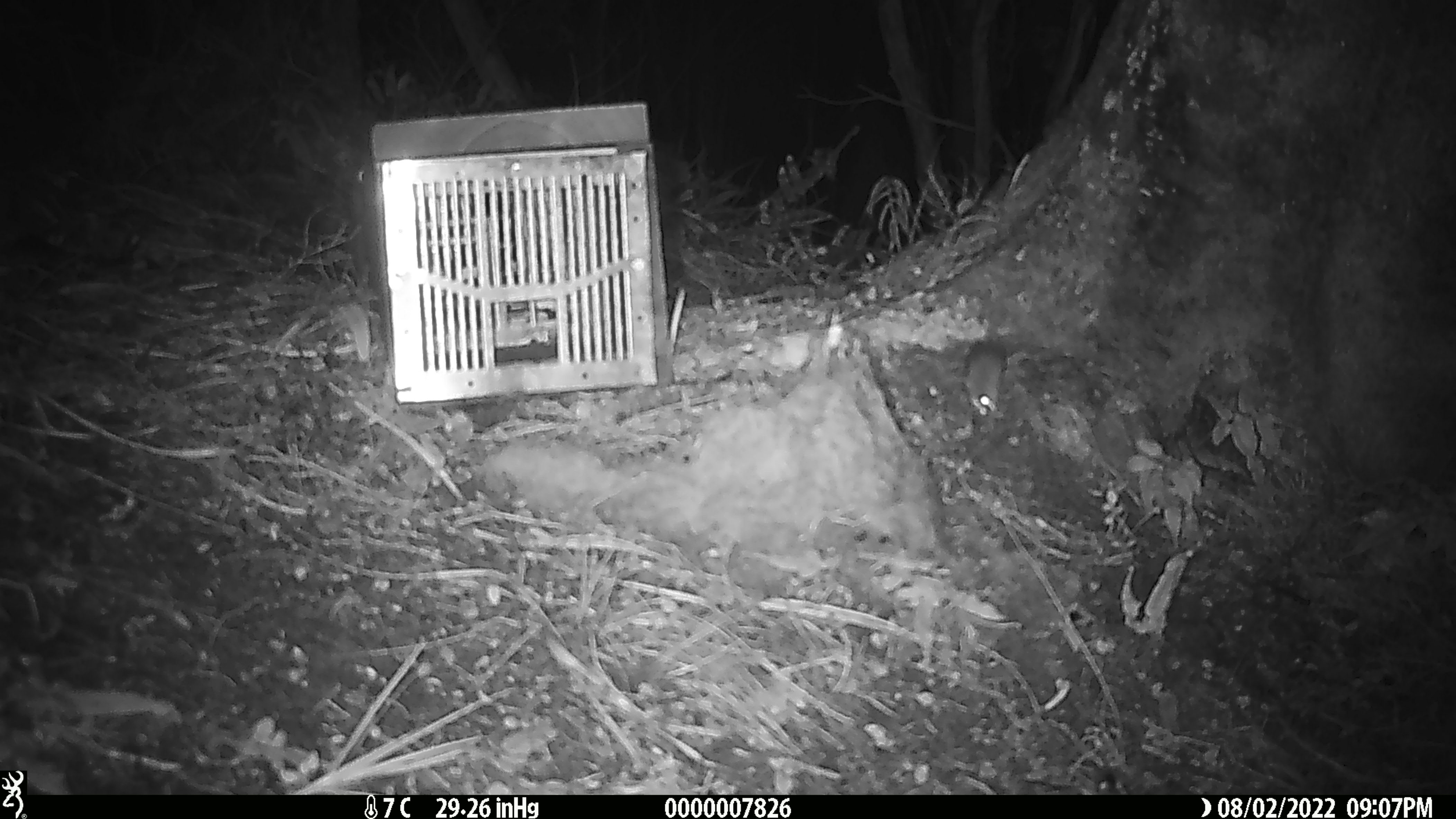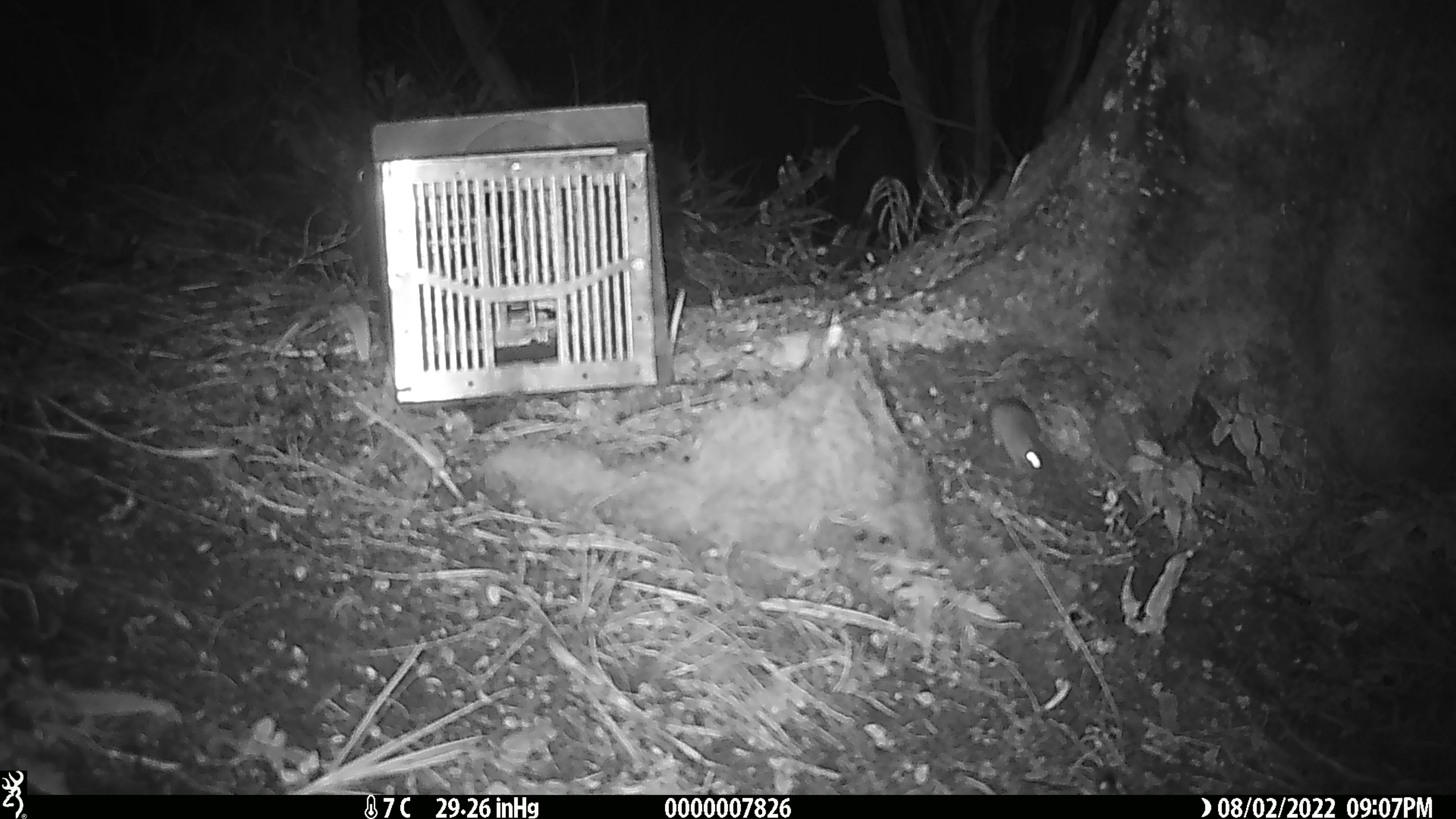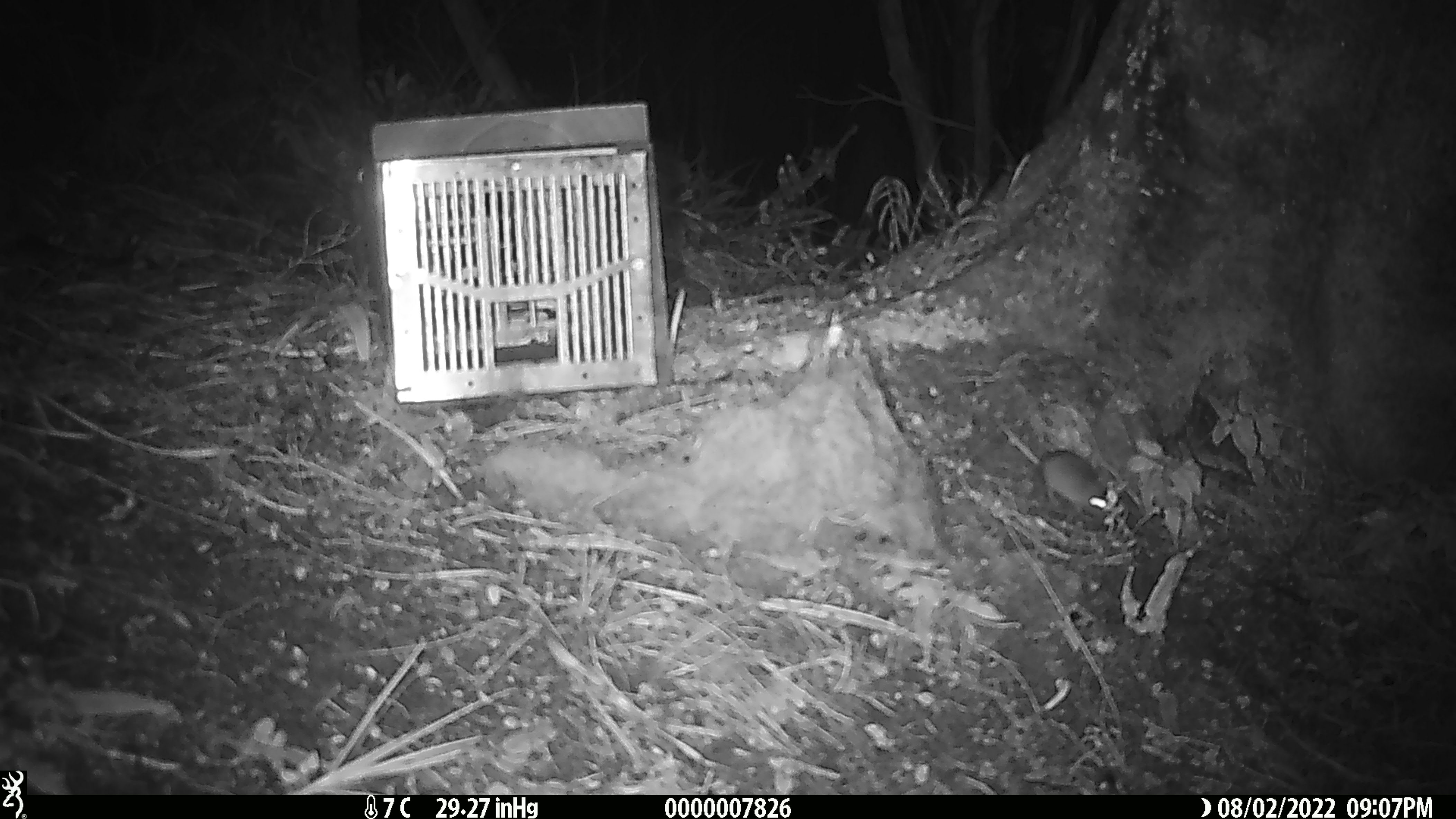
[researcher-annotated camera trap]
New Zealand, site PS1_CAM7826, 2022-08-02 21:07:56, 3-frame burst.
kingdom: Animalia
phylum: Chordata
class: Mammalia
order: Rodentia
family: Muridae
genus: Mus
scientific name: Mus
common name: mouse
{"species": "mouse (Mus)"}